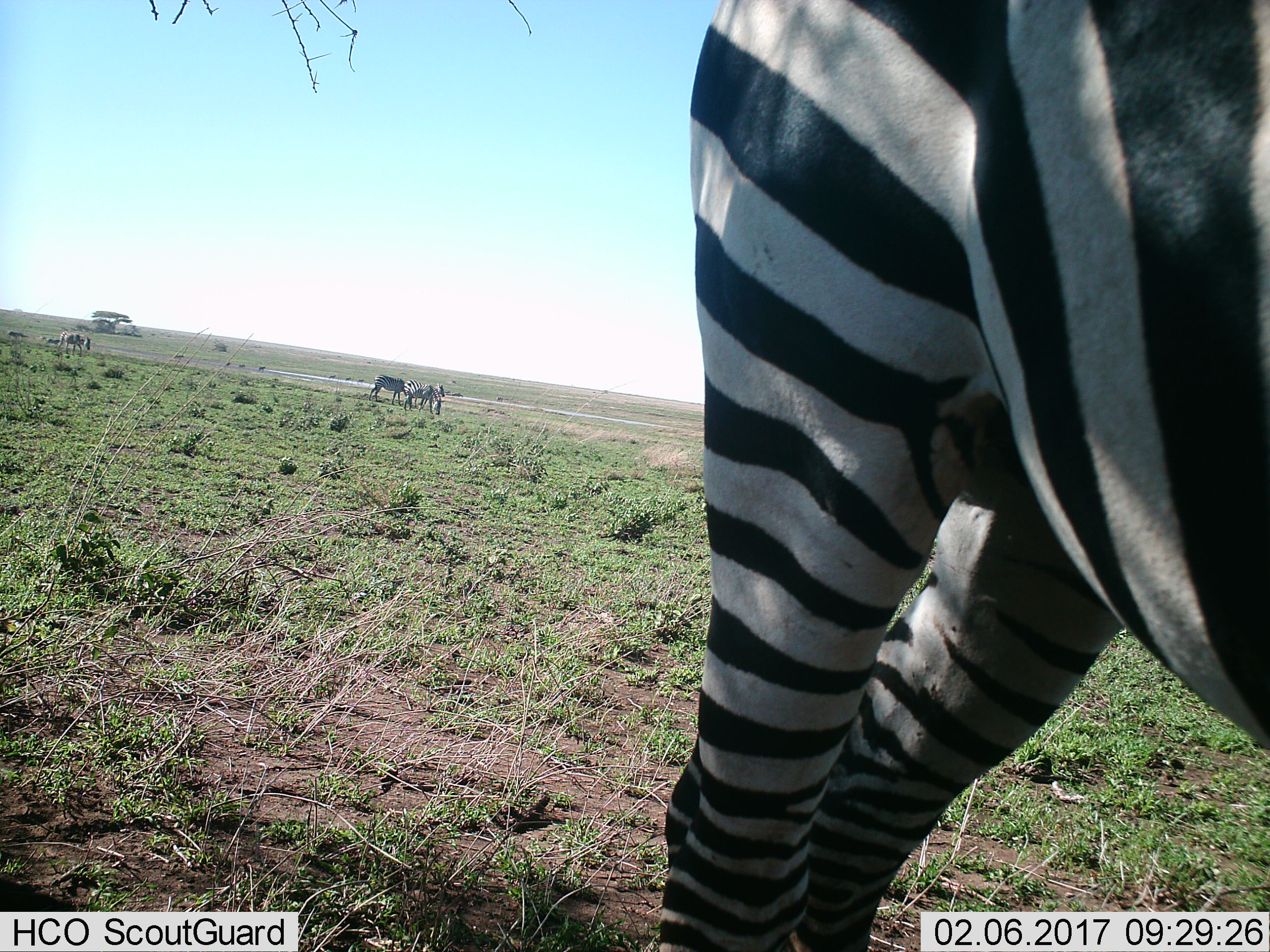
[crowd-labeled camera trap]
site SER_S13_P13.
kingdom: Animalia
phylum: Chordata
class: Mammalia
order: Perissodactyla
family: Equidae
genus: Equus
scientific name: Equus quagga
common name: plains zebra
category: zebraplains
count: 11-50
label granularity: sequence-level